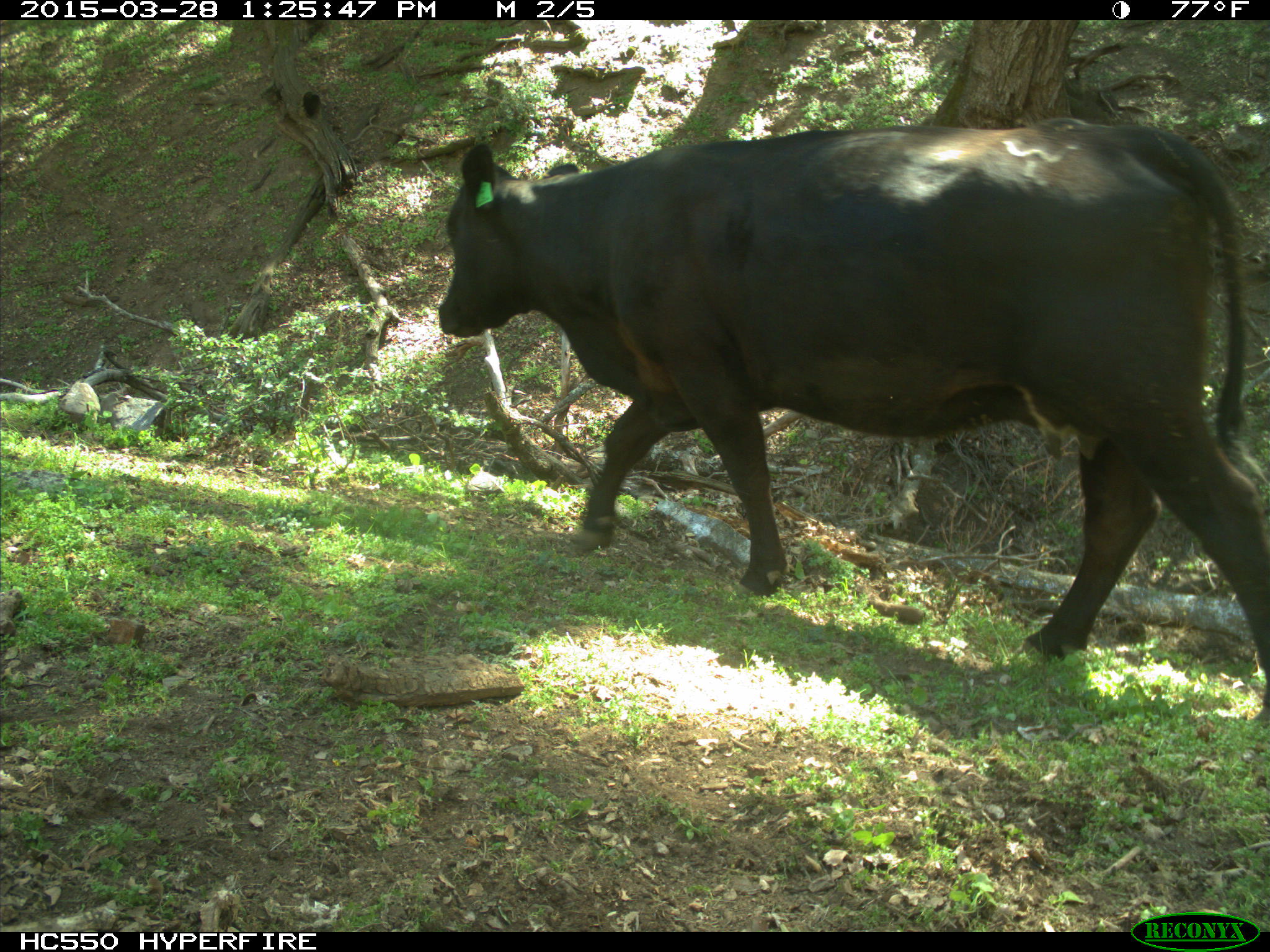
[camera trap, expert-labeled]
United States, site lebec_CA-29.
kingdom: Animalia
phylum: Chordata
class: Mammalia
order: Artiodactyla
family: Bovidae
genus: Bos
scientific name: Bos taurus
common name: domestic cow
Bos taurus (domestic cow).